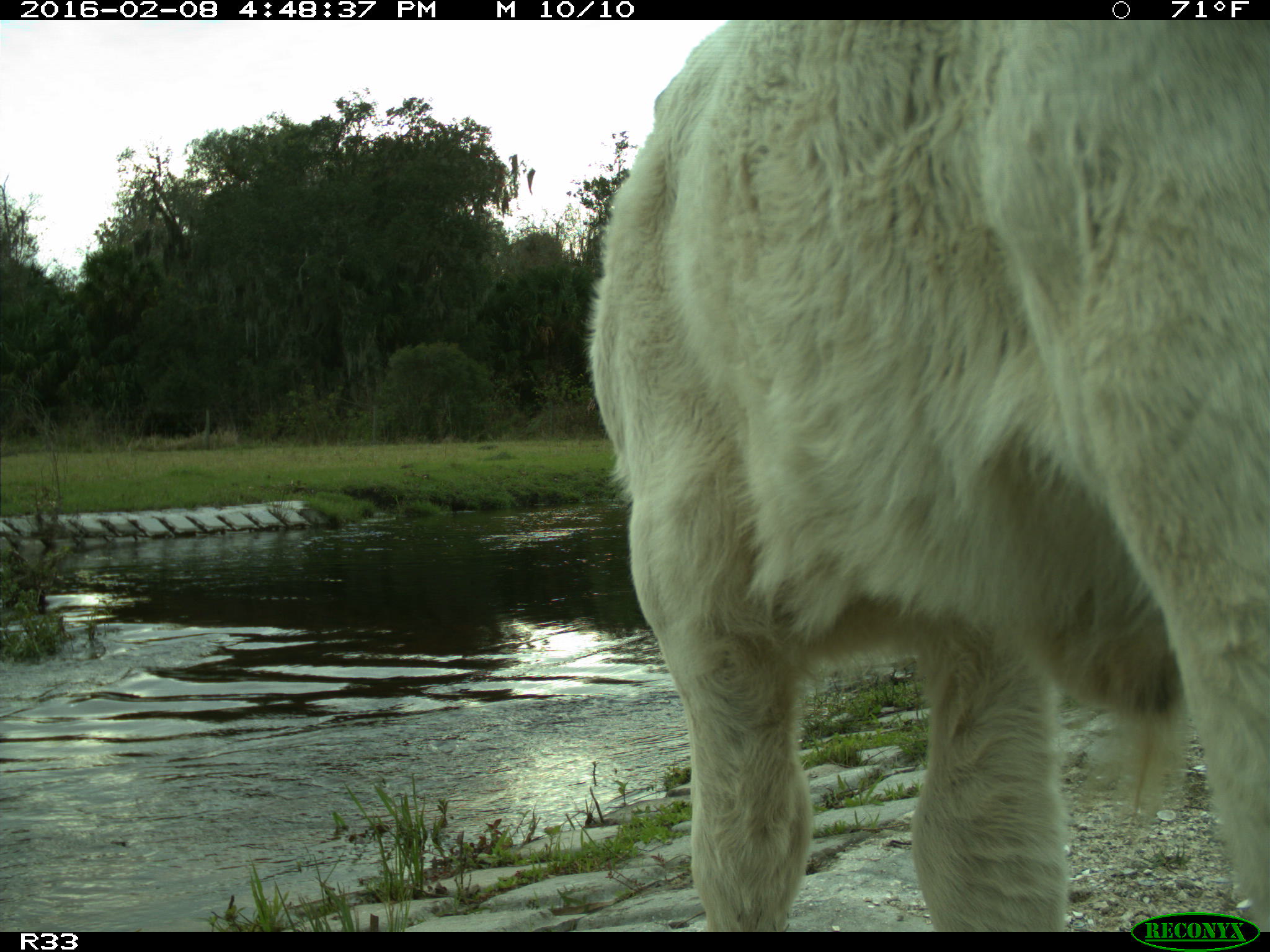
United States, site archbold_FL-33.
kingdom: Animalia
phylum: Chordata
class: Mammalia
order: Artiodactyla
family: Bovidae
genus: Bos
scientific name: Bos taurus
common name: domestic cow